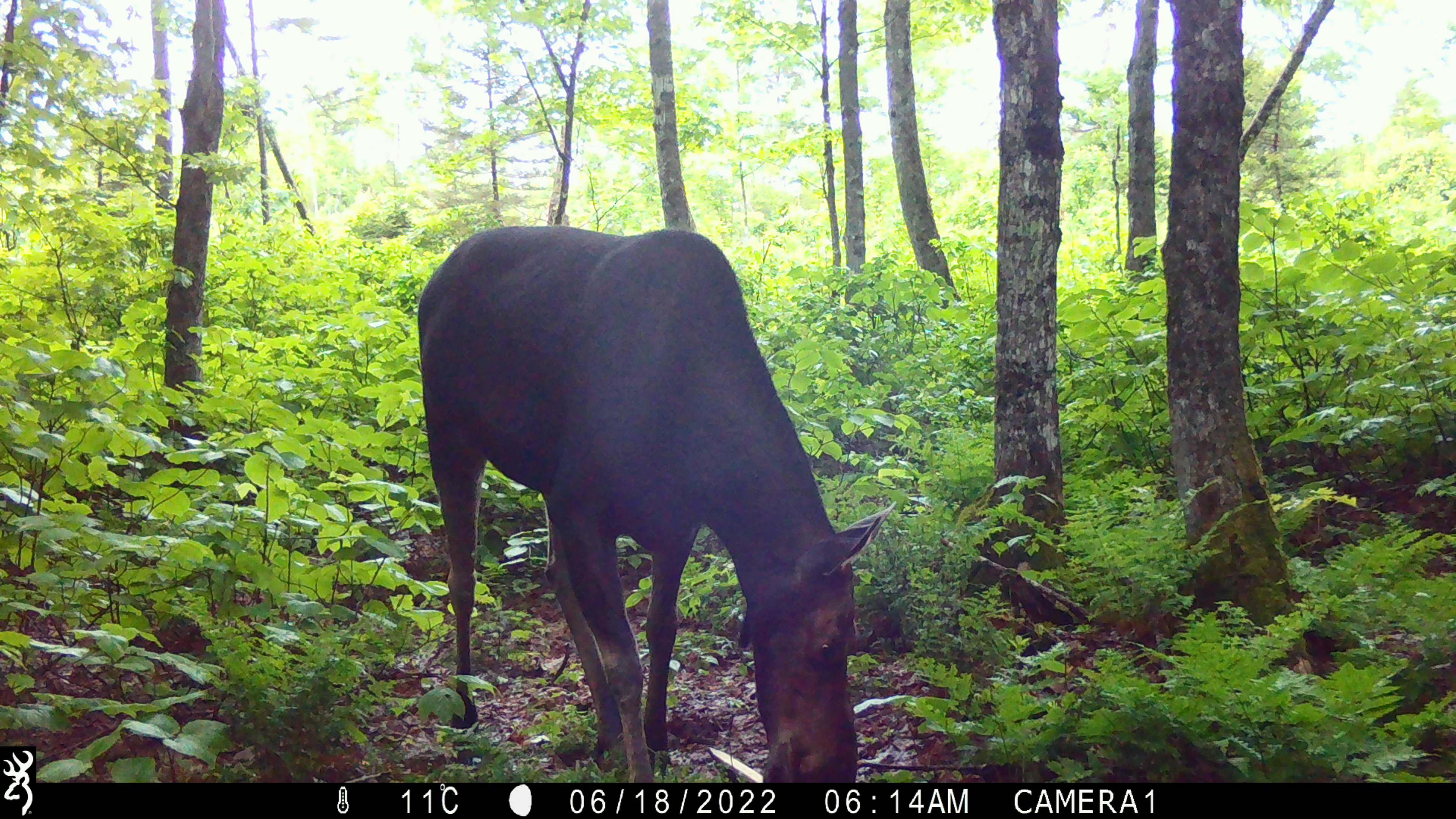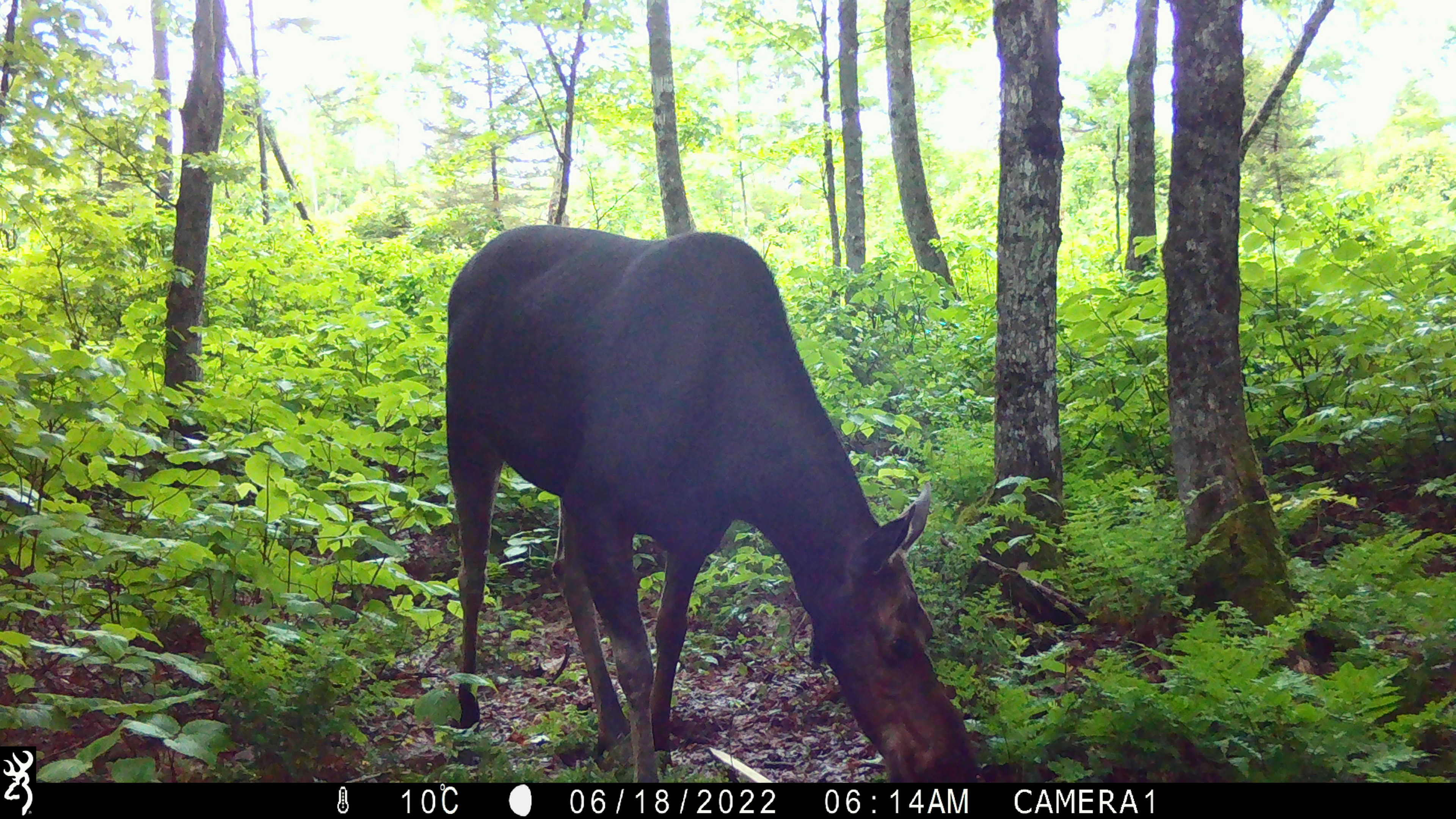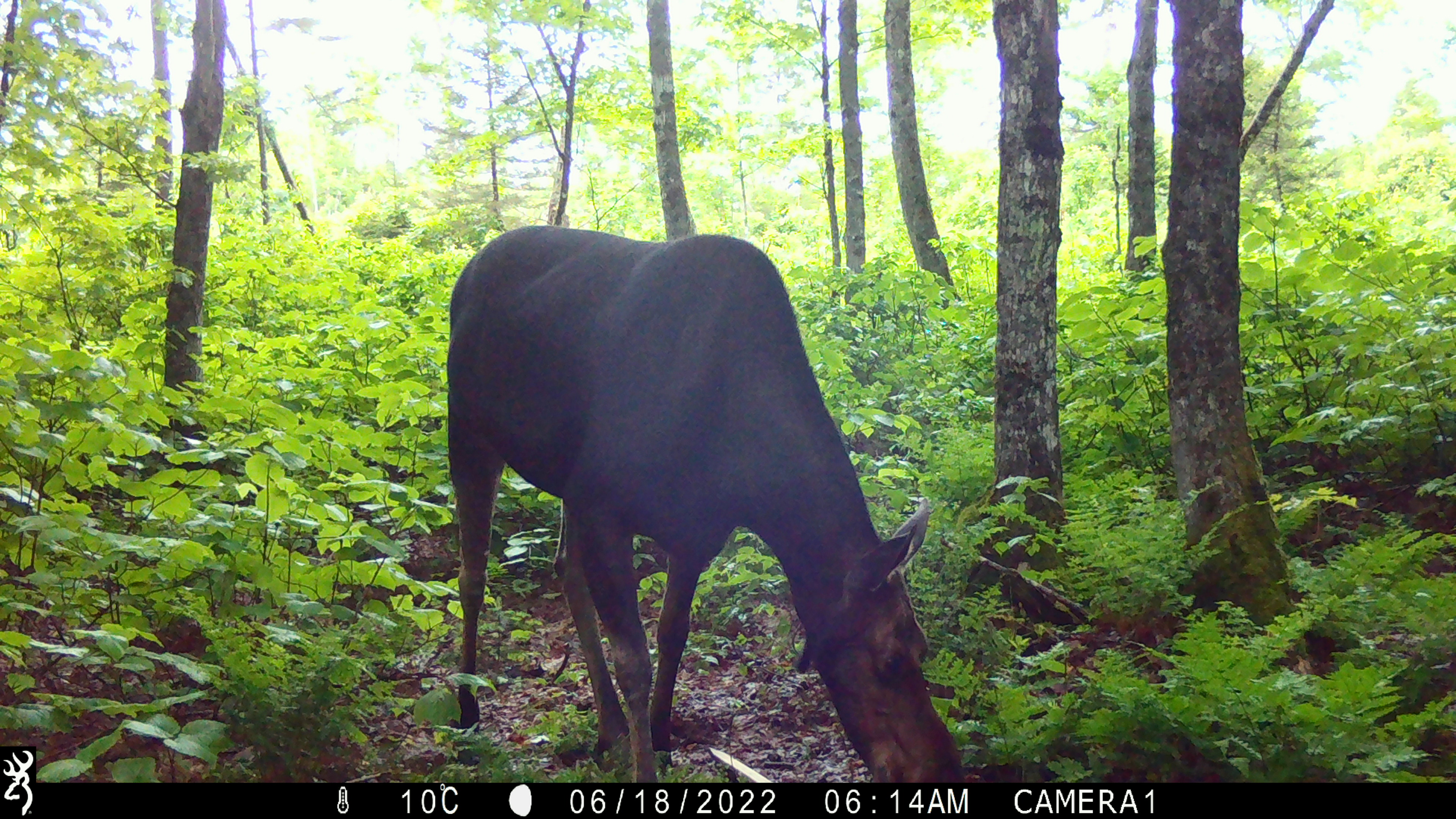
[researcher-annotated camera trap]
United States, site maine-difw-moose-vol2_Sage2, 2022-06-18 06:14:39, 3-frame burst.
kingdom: Animalia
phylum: Chordata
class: Mammalia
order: Artiodactyla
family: Cervidae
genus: Alces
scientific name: Alces alces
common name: moose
Moose (Alces alces).